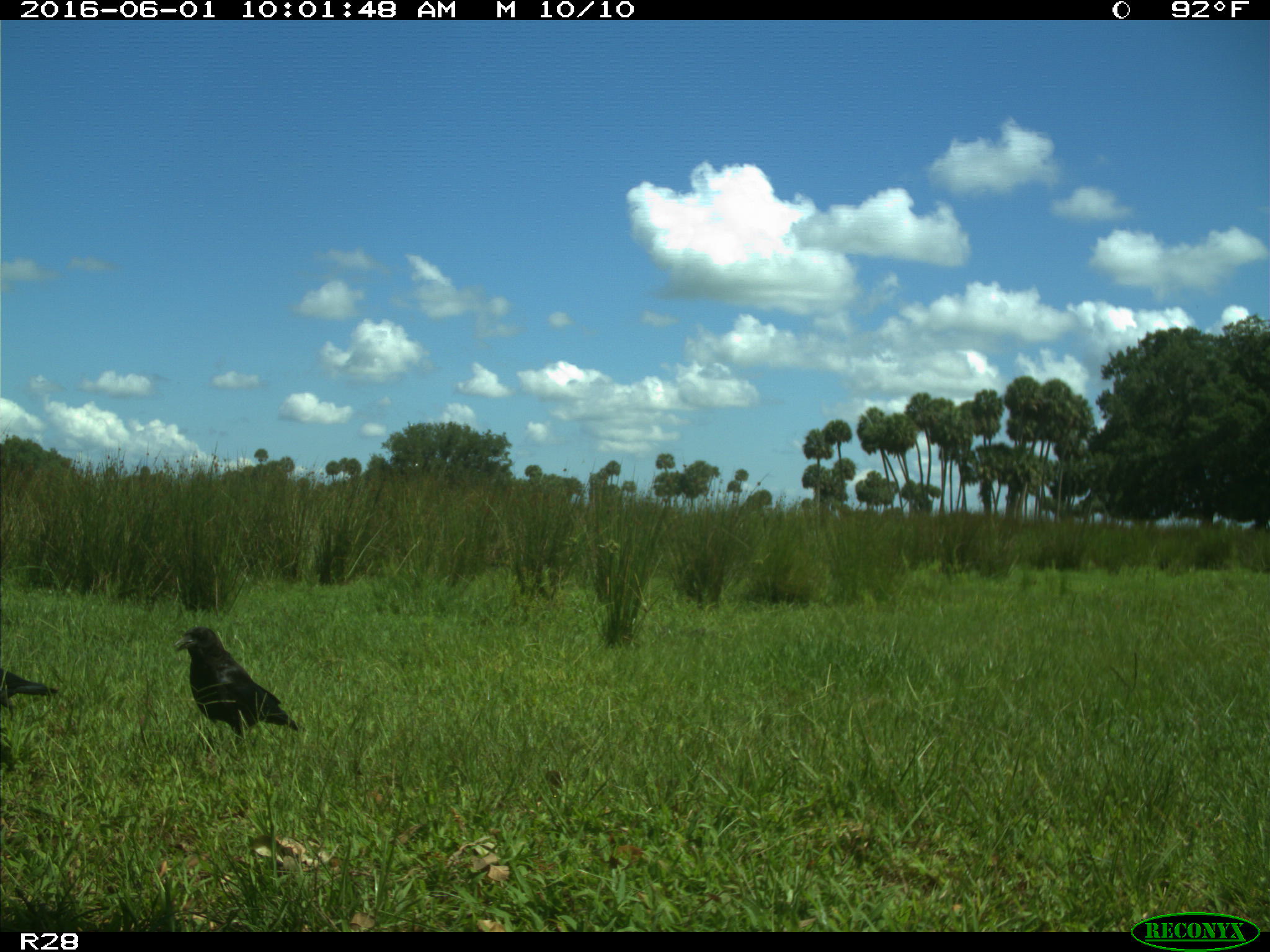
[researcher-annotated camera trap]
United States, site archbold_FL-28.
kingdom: Animalia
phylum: Chordata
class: Aves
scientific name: Aves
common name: birds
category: unidentified bird